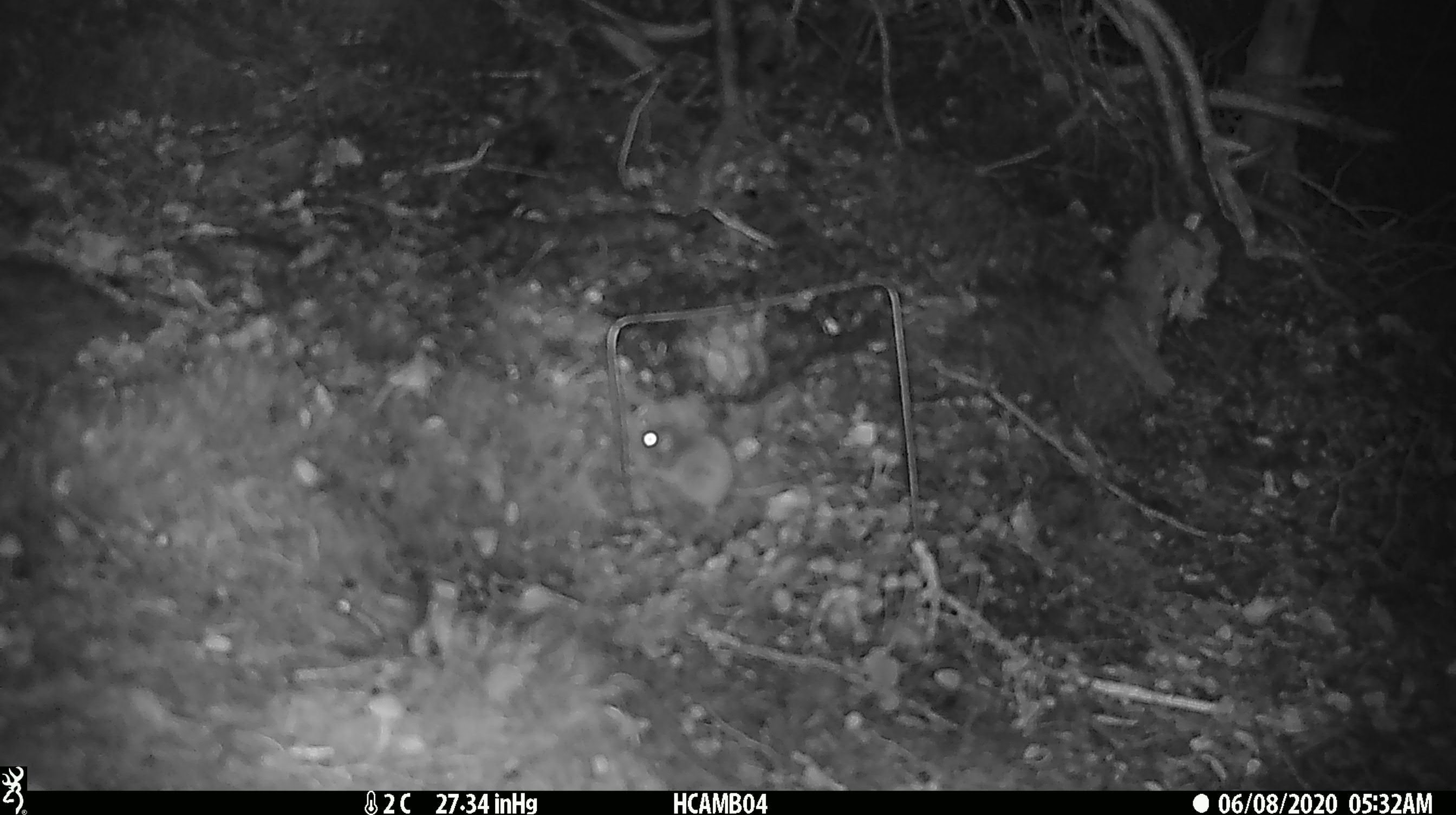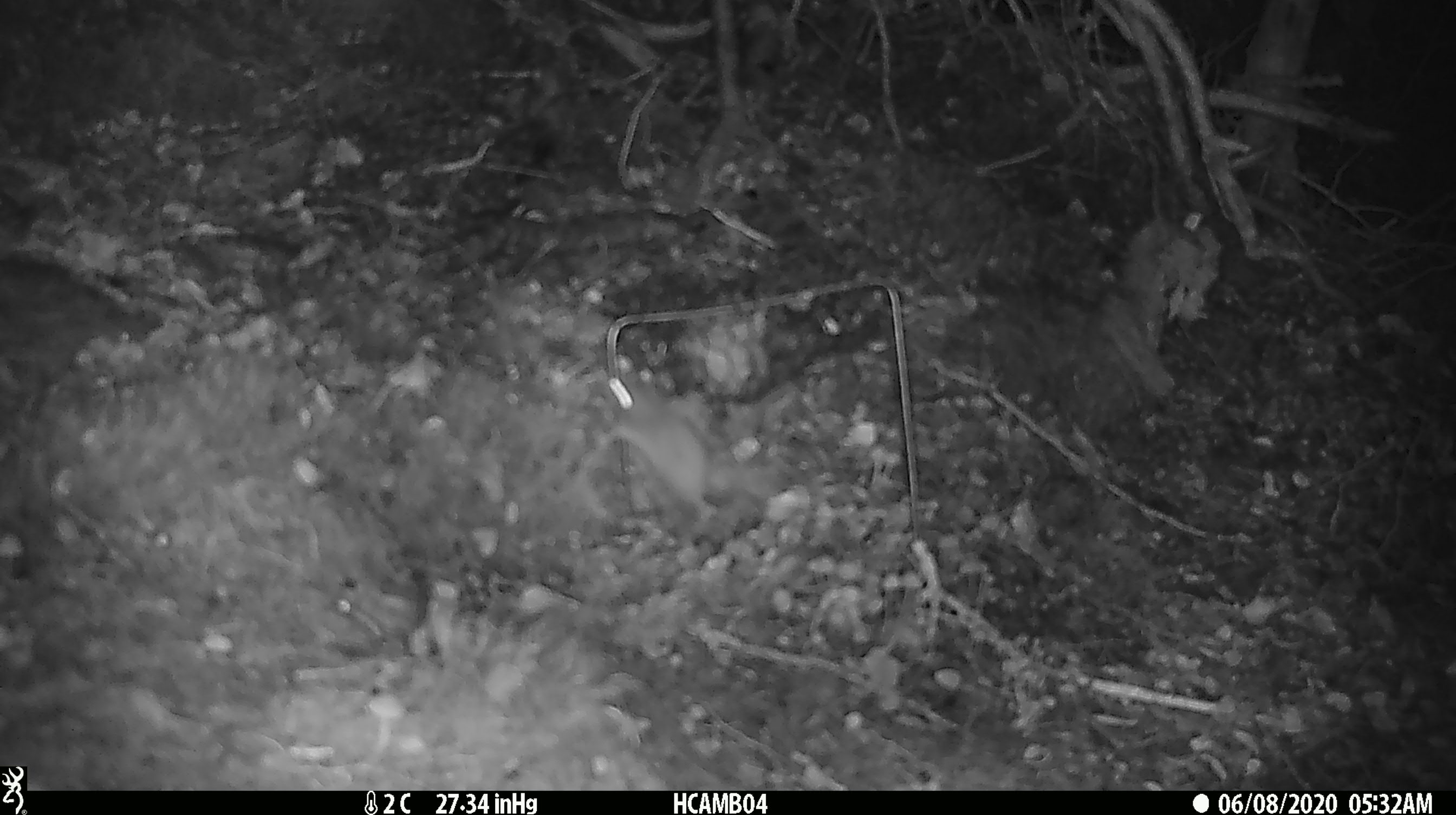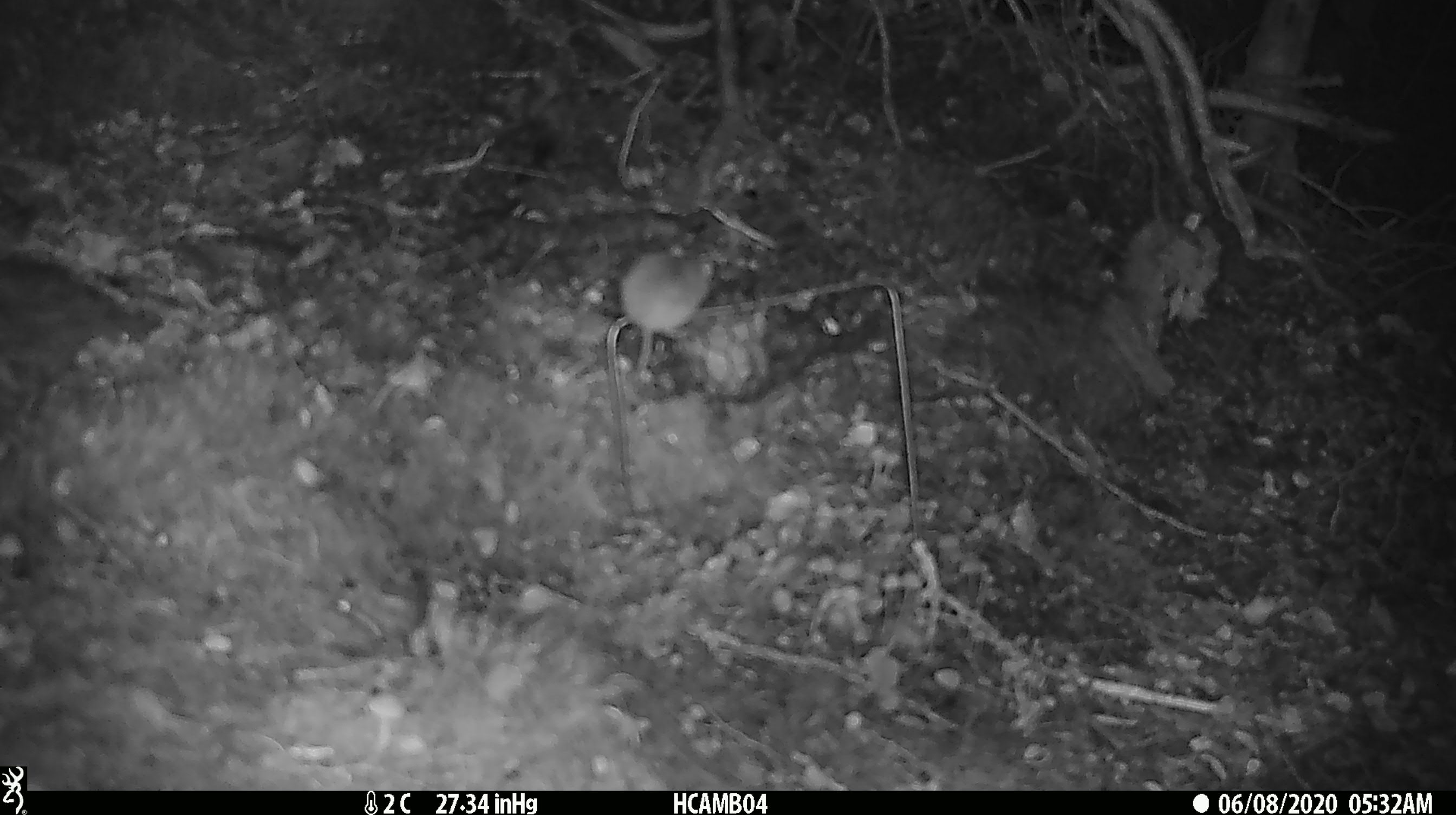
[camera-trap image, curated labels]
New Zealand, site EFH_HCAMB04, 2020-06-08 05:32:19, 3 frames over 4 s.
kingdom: Animalia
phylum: Chordata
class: Mammalia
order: Rodentia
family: Muridae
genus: Mus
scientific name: Mus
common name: mouse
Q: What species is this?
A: Mouse (Mus).